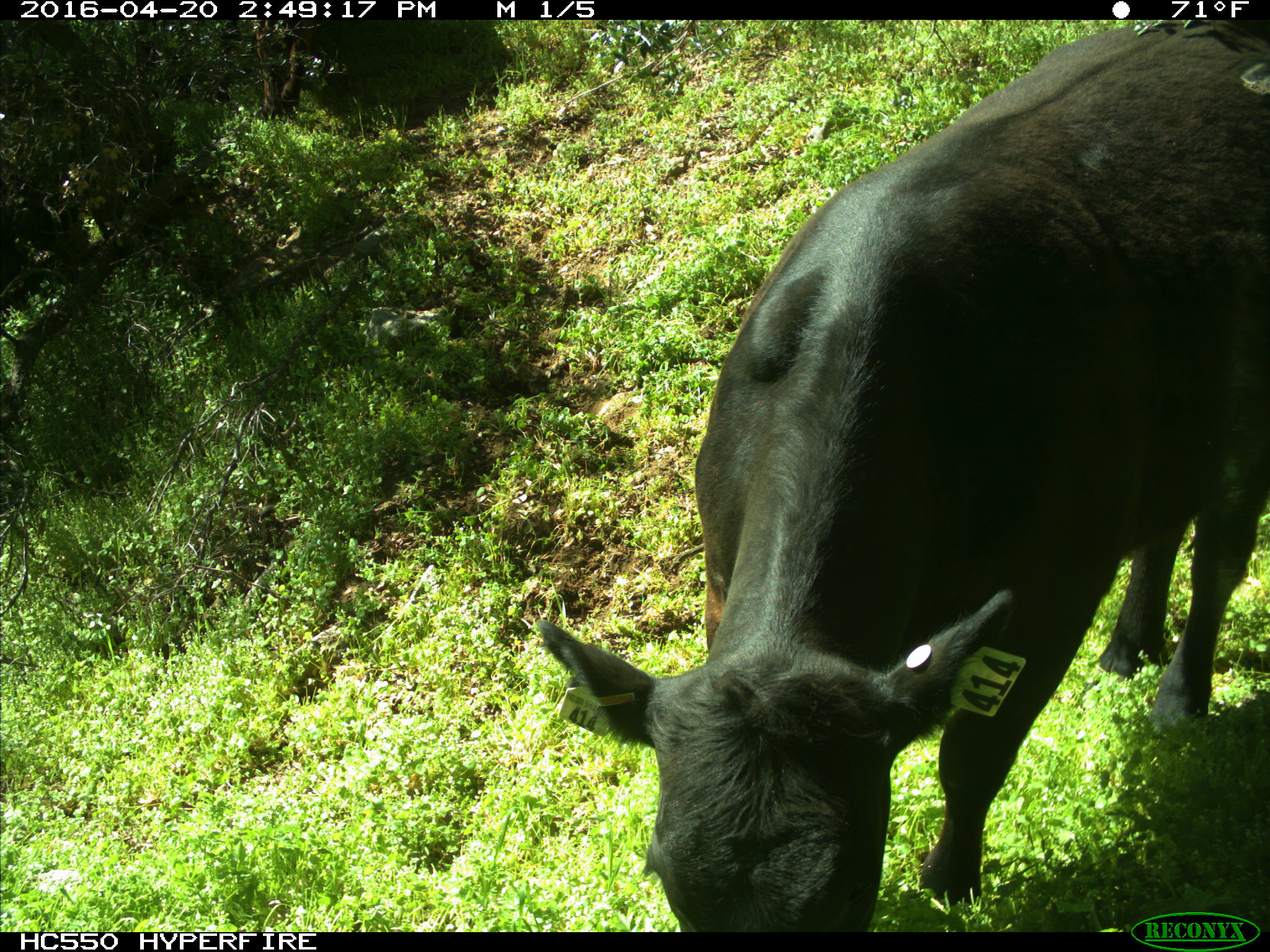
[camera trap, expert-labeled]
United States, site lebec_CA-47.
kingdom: Animalia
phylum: Chordata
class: Mammalia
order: Artiodactyla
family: Bovidae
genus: Bos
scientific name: Bos taurus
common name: domestic cow